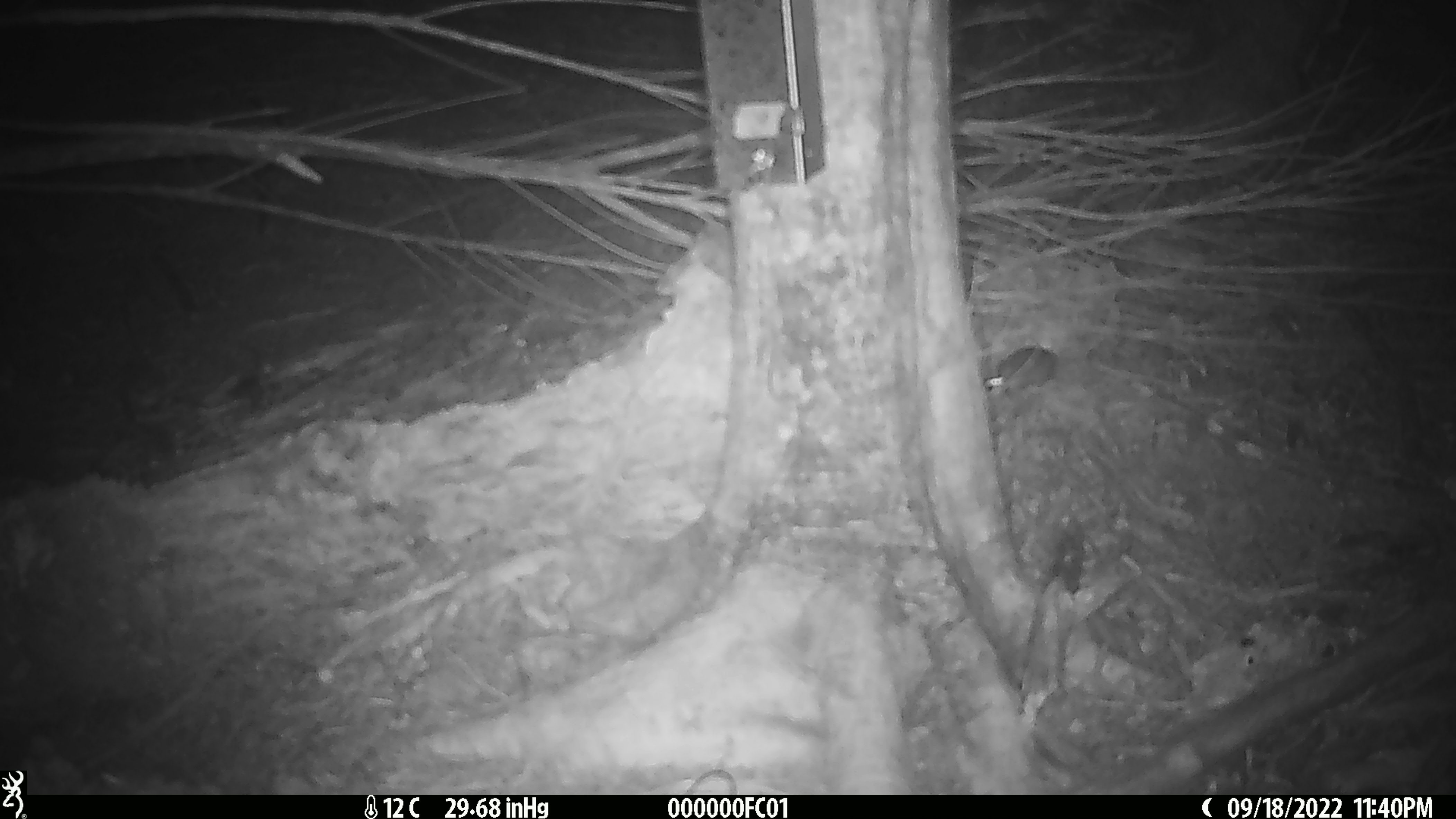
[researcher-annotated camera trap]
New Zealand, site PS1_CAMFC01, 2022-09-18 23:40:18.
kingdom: Animalia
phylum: Chordata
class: Mammalia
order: Rodentia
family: Muridae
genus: Mus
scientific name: Mus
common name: mouse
Mouse (Mus).